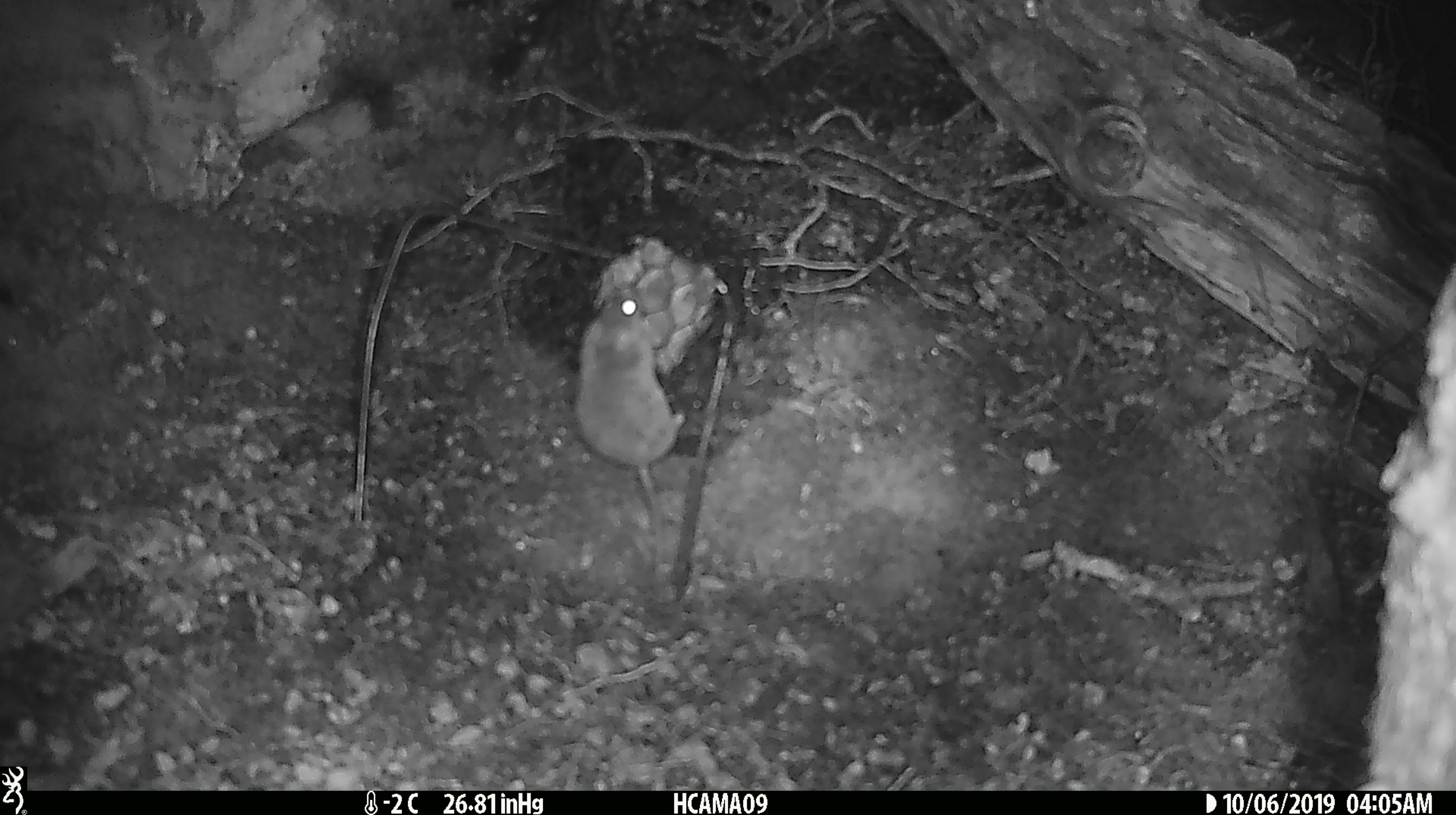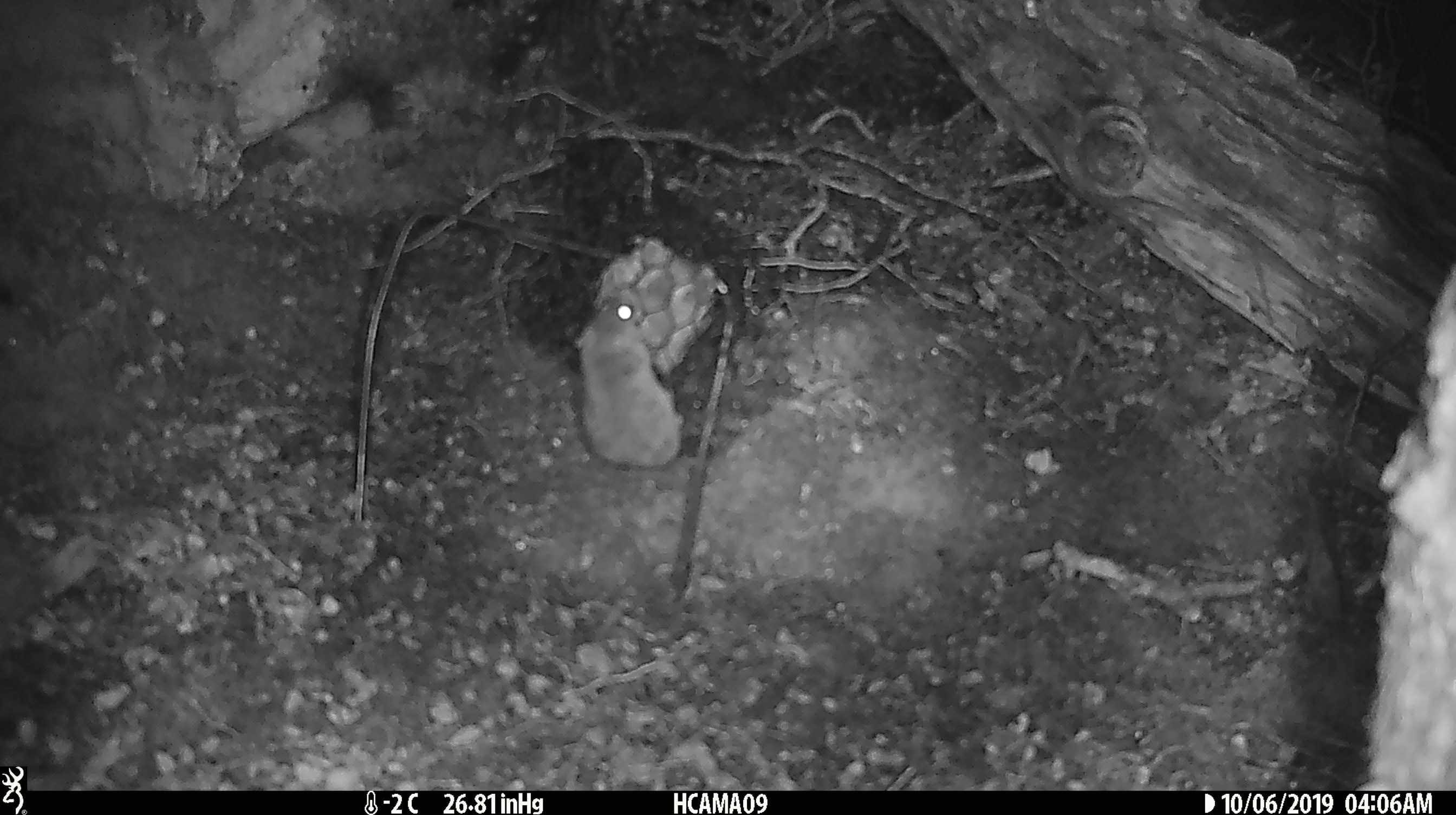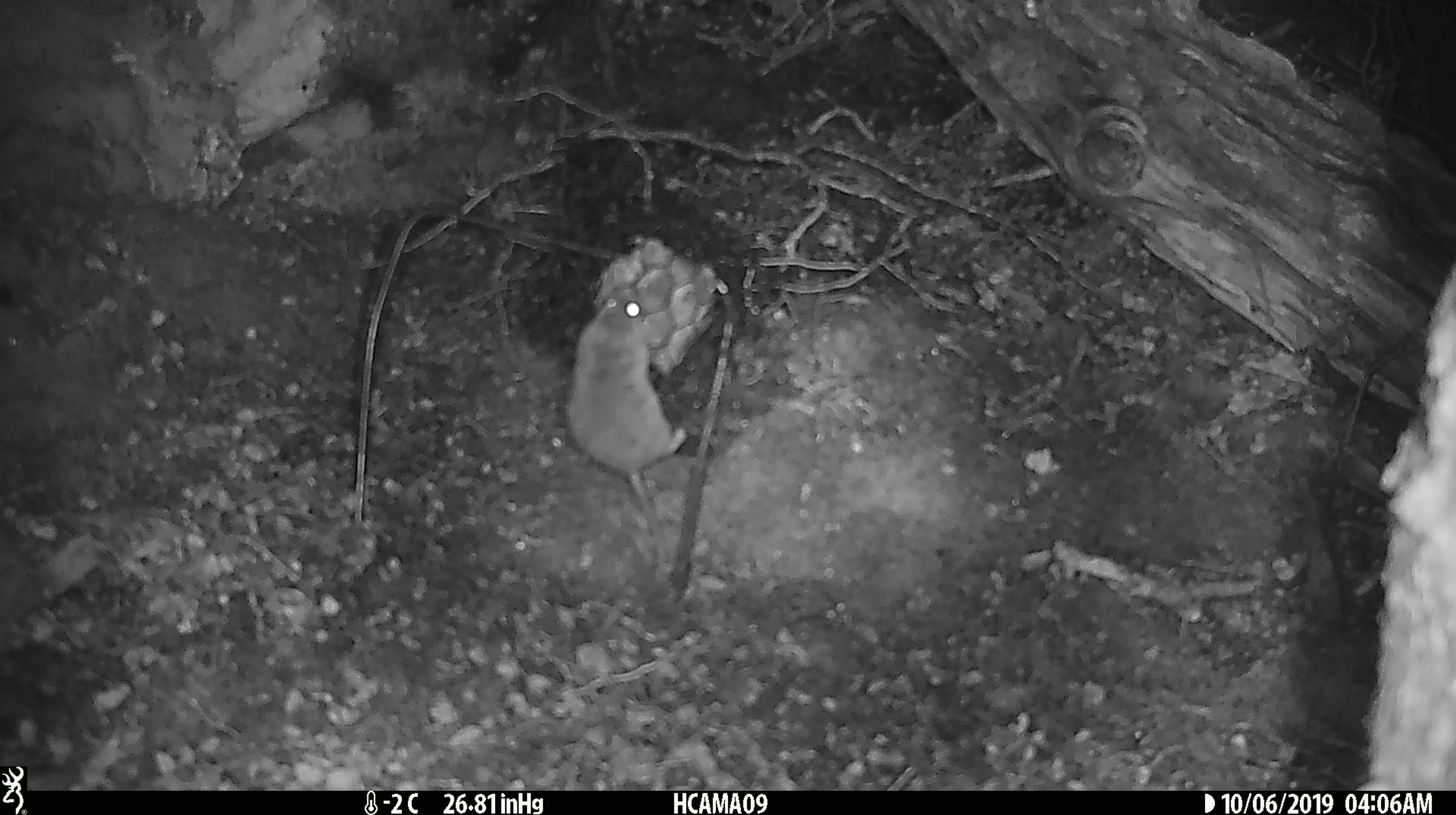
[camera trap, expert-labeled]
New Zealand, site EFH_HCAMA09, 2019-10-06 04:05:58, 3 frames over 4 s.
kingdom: Animalia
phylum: Chordata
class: Mammalia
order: Rodentia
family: Muridae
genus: Mus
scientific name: Mus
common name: mouse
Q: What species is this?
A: Mouse (Mus).